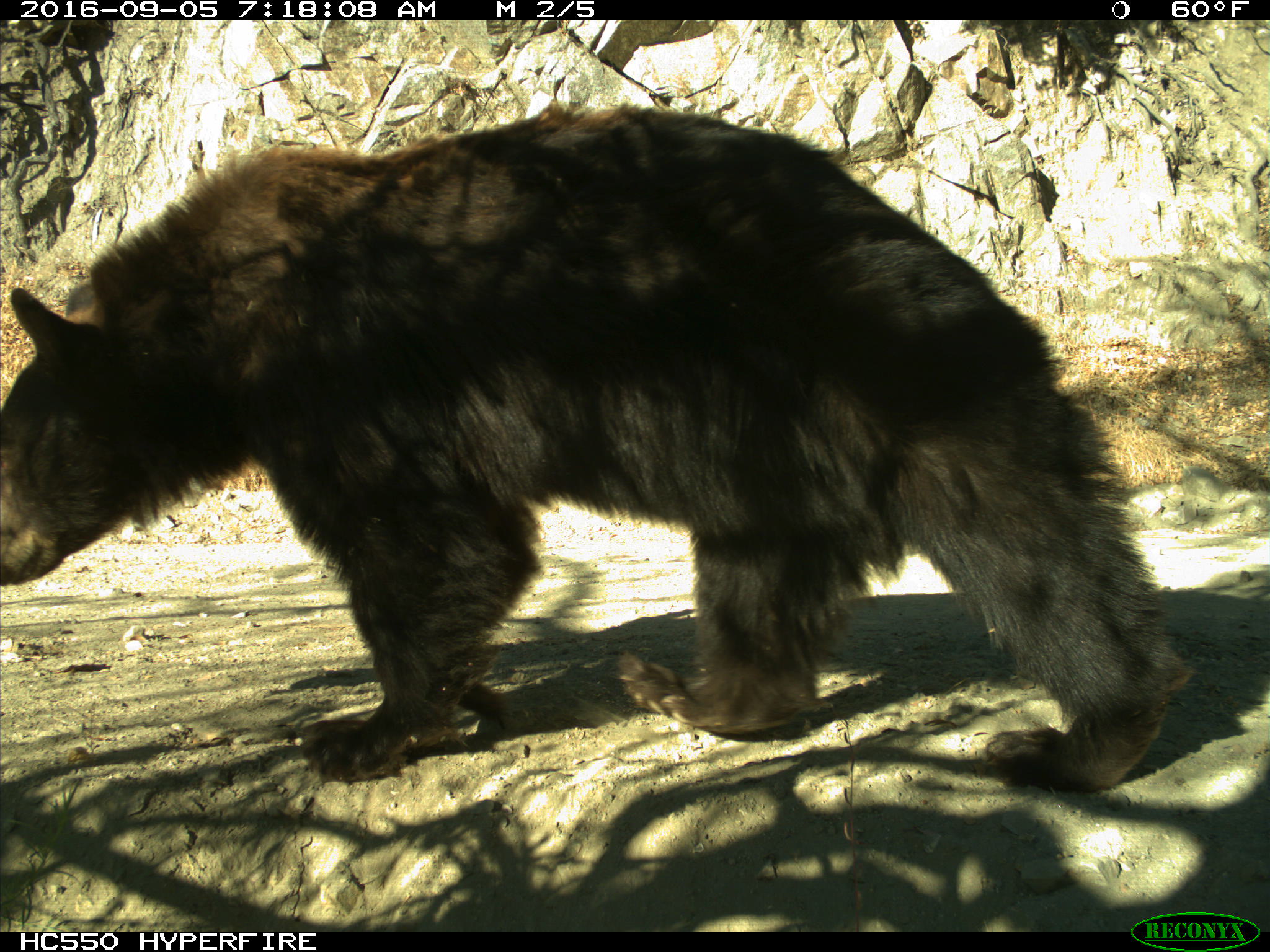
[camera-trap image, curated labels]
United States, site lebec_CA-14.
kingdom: Animalia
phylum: Chordata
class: Mammalia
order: Carnivora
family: Ursidae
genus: Ursus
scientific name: Ursus americanus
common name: american black bear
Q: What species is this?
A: Ursus americanus (american black bear).